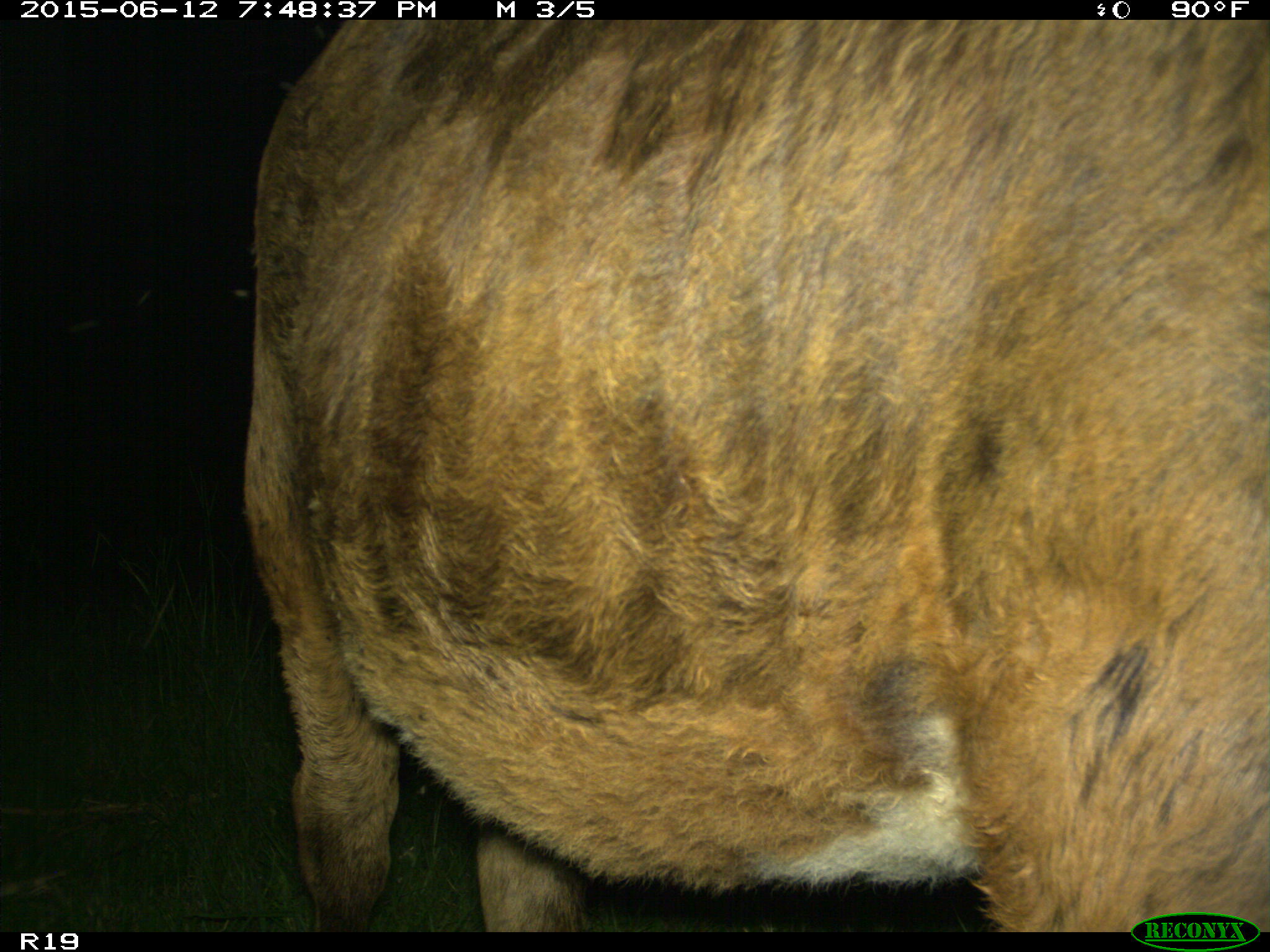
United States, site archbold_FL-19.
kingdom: Animalia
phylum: Chordata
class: Mammalia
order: Artiodactyla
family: Bovidae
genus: Bos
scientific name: Bos taurus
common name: domestic cow